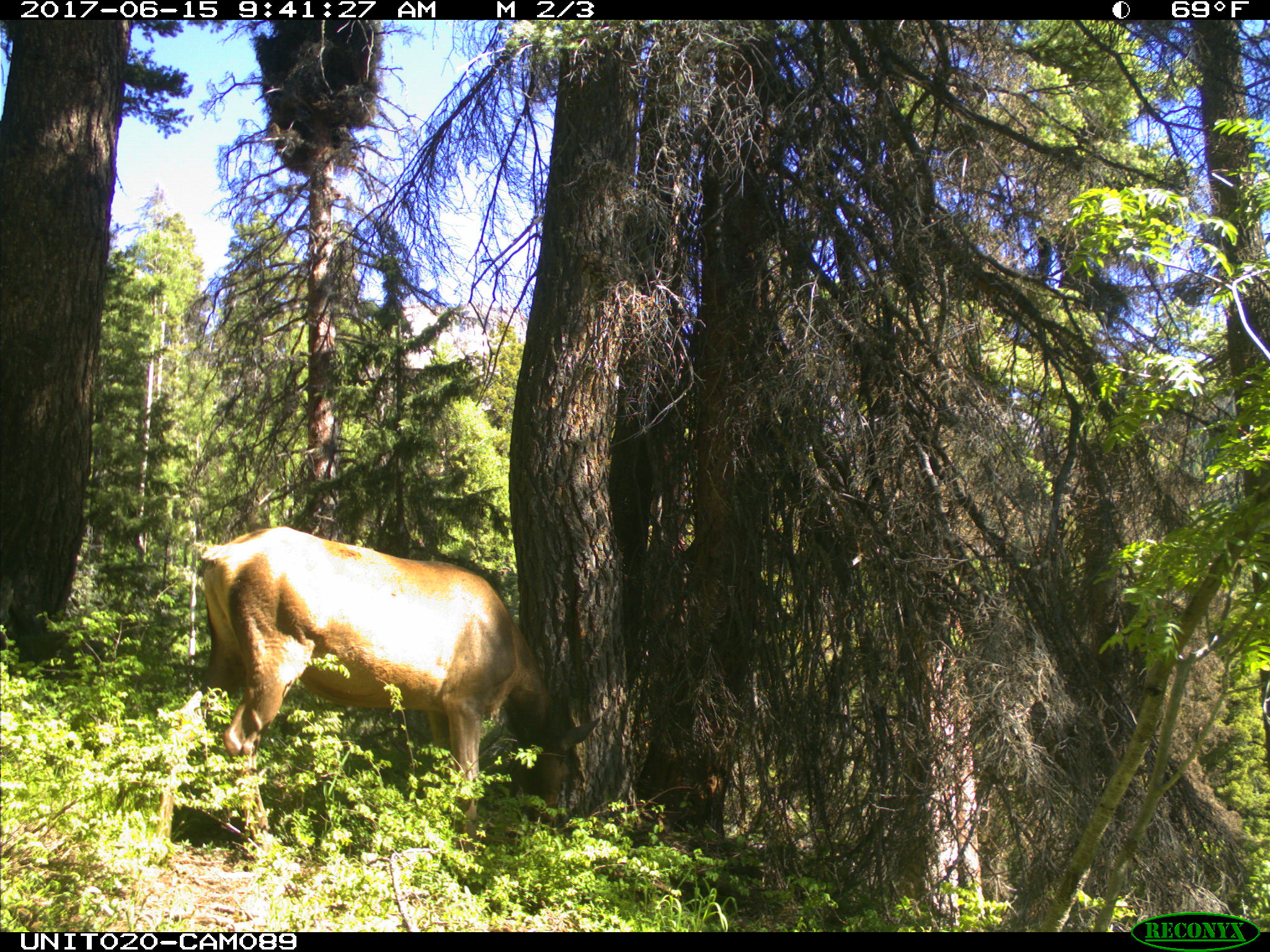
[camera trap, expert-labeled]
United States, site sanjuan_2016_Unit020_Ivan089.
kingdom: Animalia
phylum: Chordata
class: Mammalia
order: Artiodactyla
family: Cervidae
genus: Cervus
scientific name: Cervus elaphus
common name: red deer